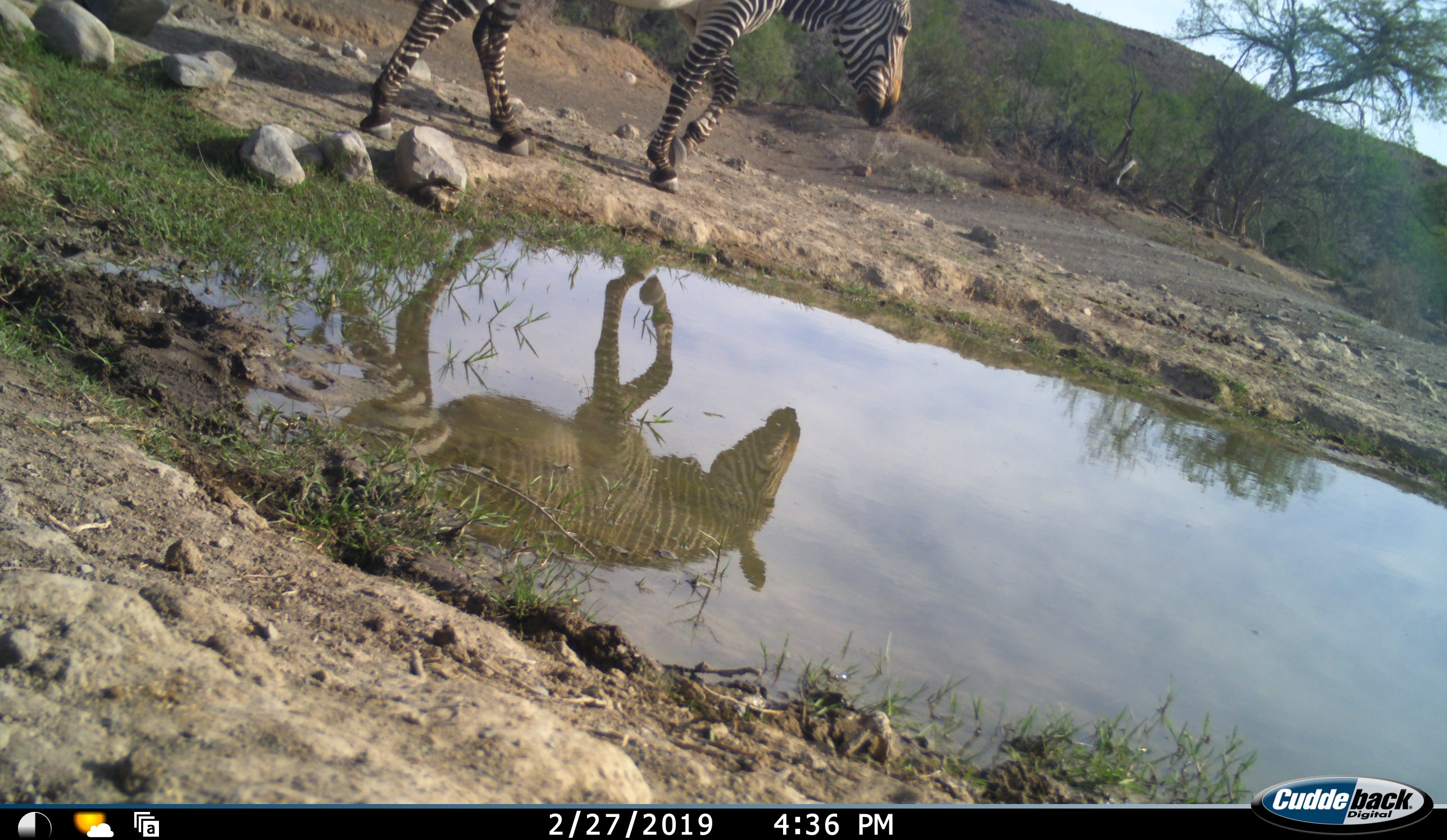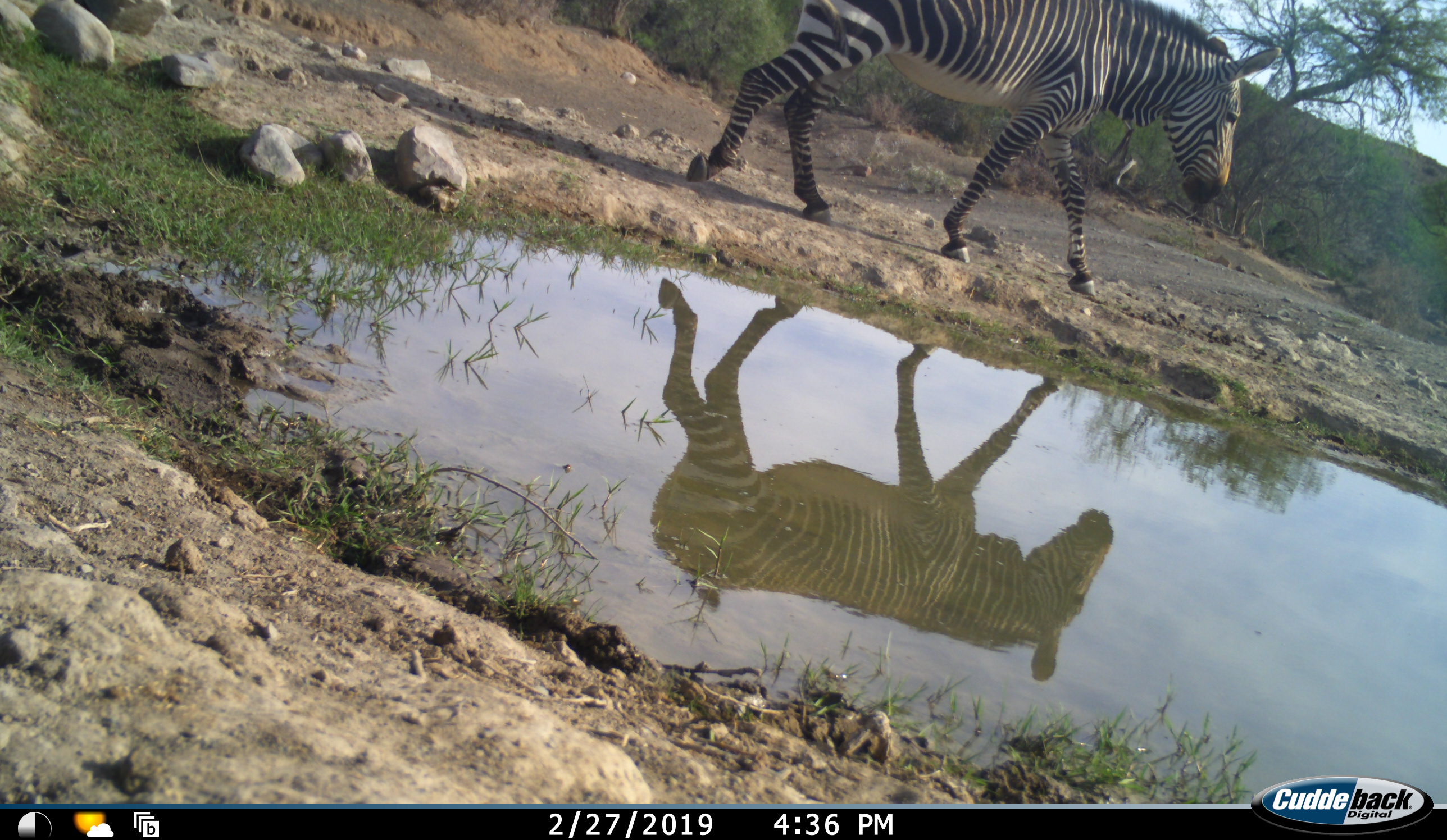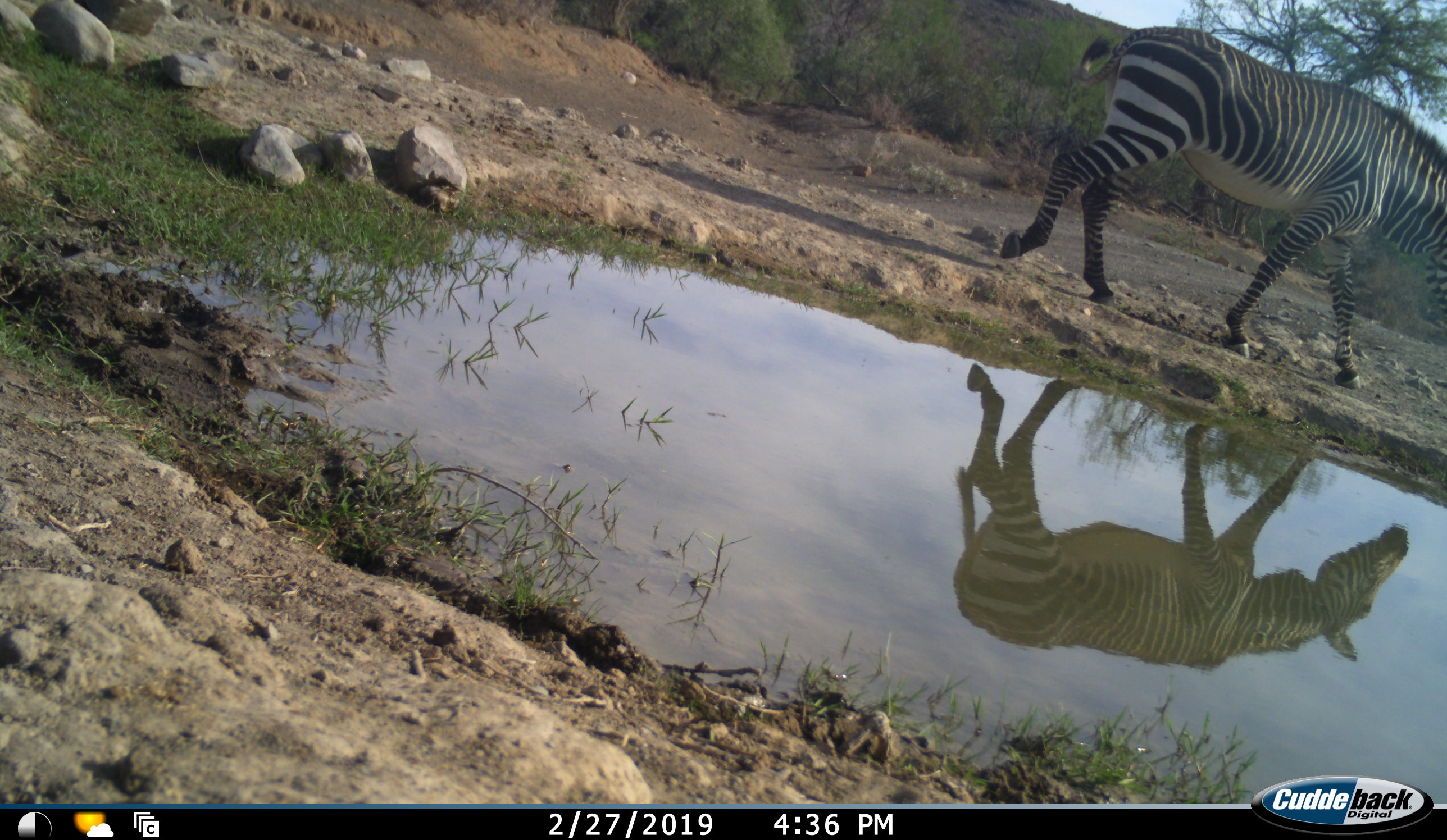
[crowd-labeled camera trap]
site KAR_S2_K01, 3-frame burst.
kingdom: Animalia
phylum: Chordata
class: Mammalia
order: Perissodactyla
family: Equidae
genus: Equus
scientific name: Equus zebra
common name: mountain zebra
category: zebramountain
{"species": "zebramountain (mountain zebra) (Equus zebra)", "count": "1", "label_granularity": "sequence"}